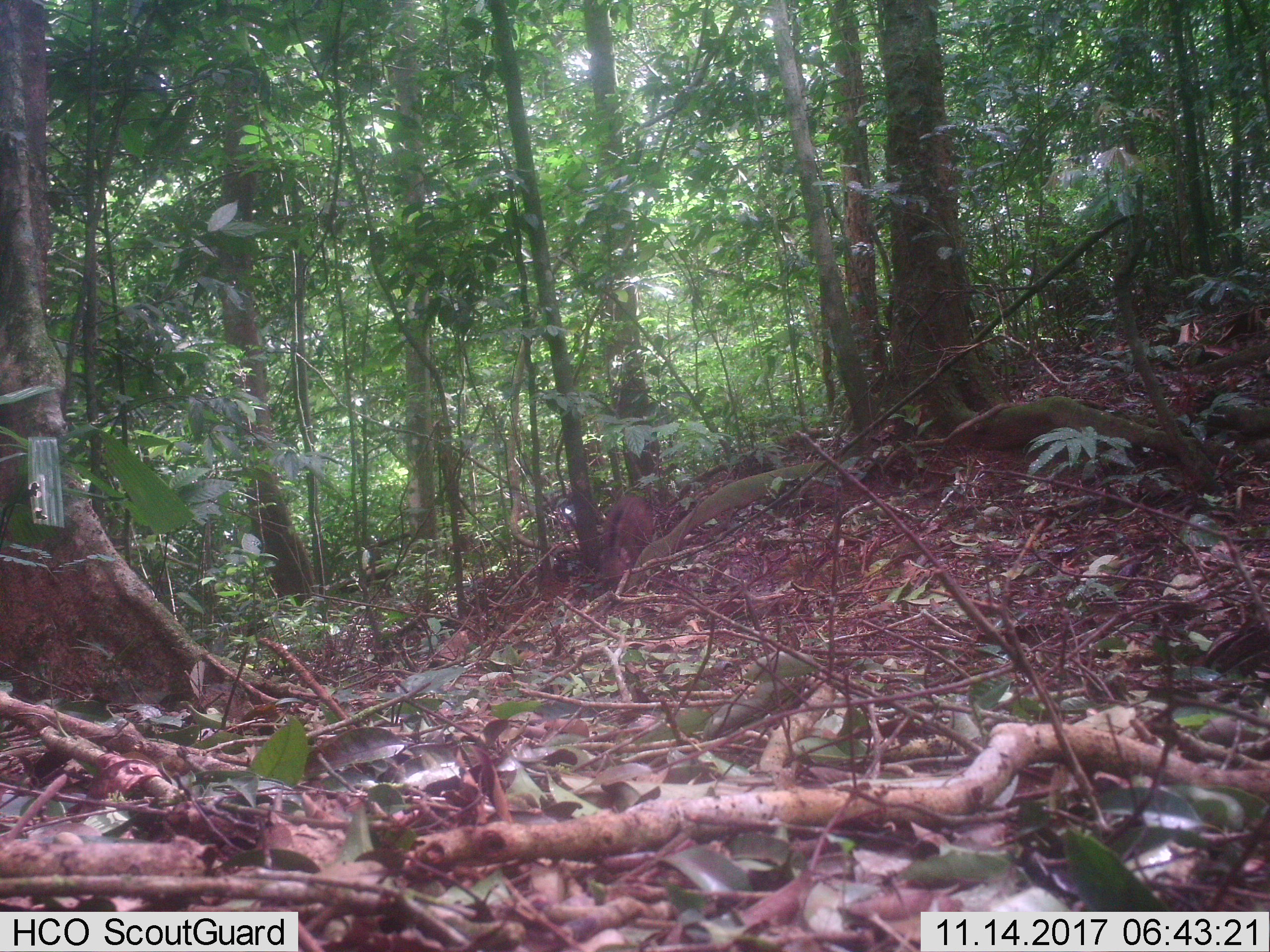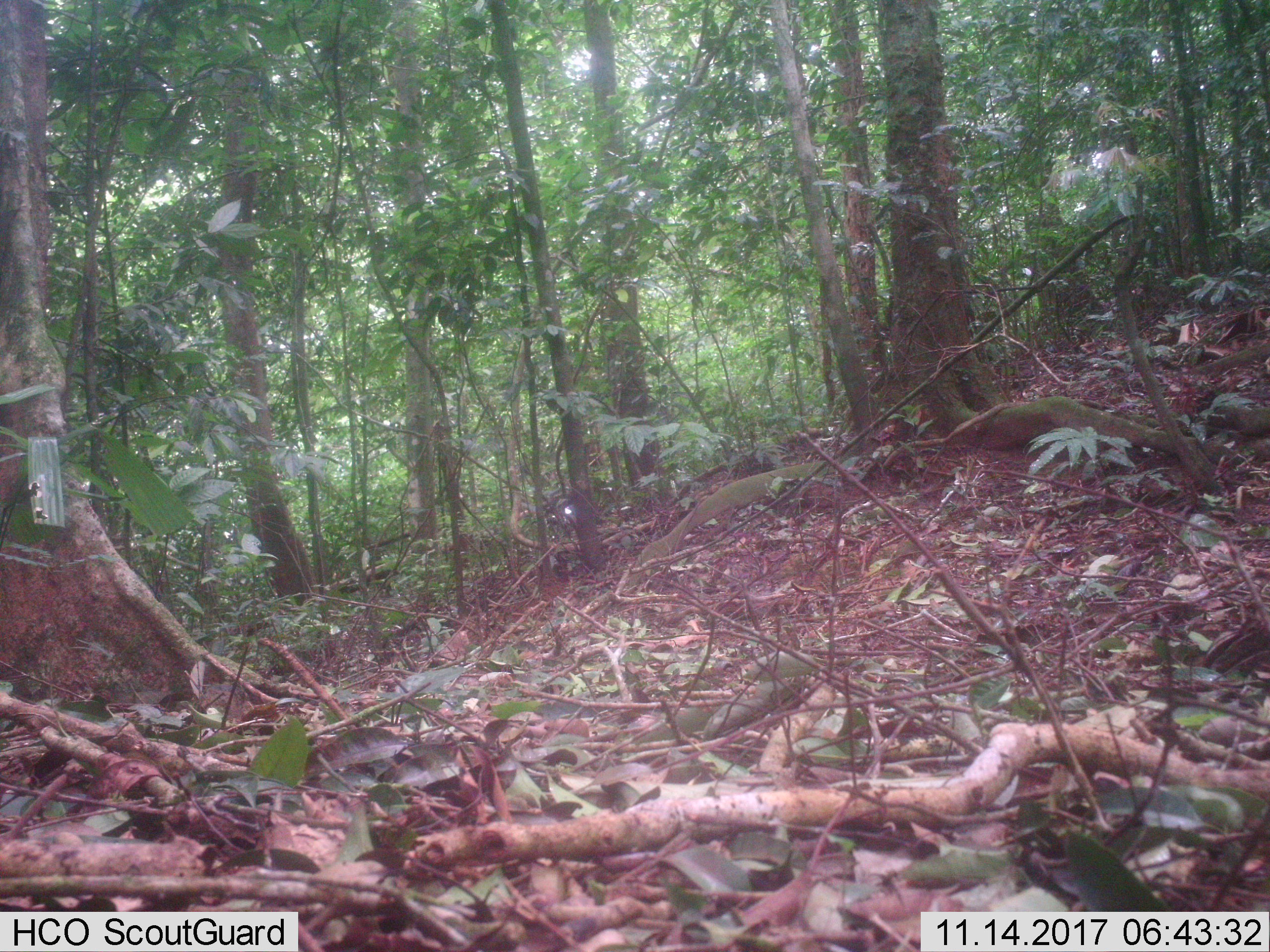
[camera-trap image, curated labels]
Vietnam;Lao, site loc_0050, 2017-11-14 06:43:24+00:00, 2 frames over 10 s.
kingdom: Animalia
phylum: Chordata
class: Mammalia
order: Artiodactyla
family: Suidae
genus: Sus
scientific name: Sus scrofa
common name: eurasian wild pig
Eurasian wild pig (Sus scrofa). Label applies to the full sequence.